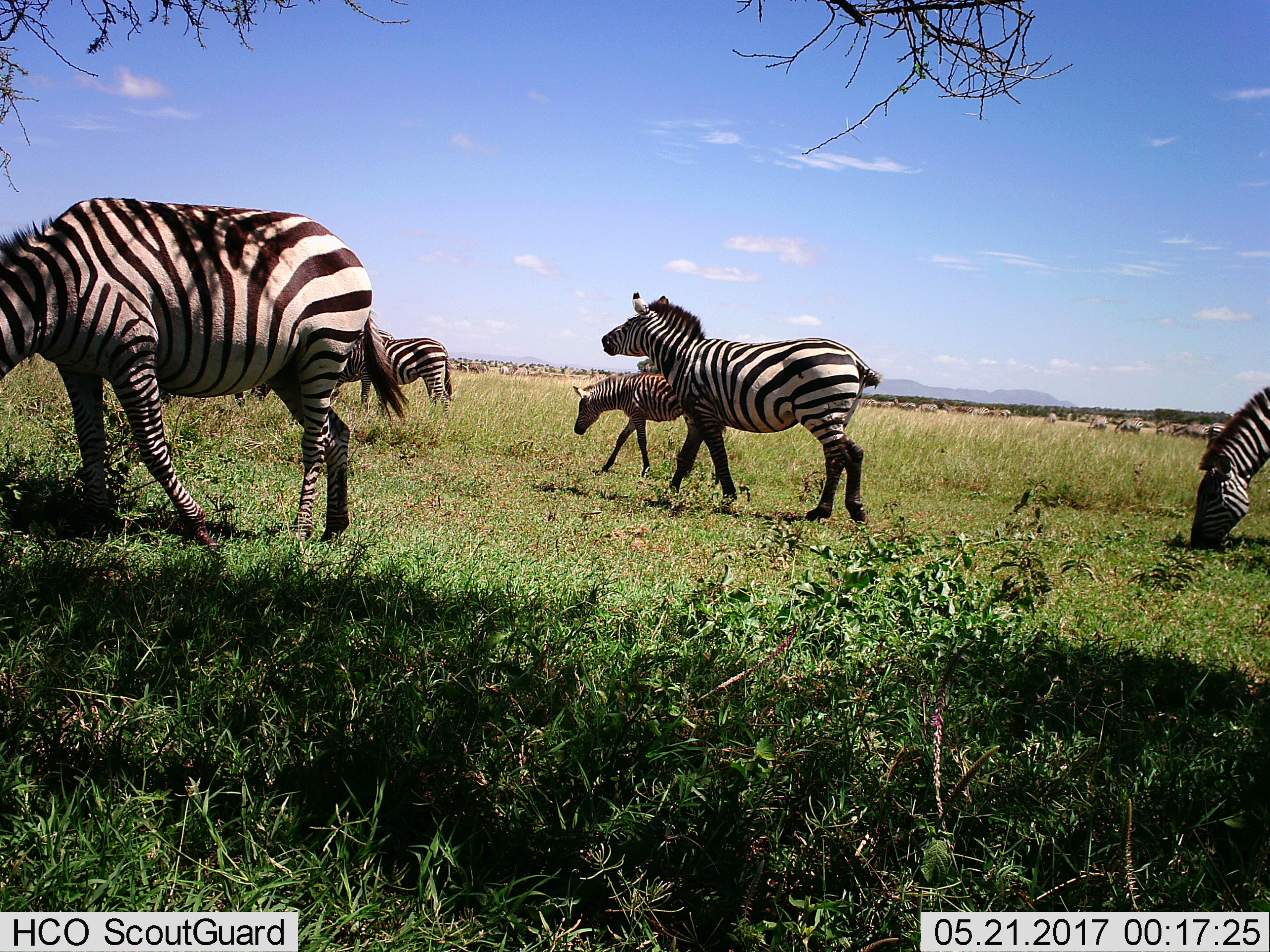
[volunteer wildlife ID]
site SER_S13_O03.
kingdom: Animalia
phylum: Chordata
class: Mammalia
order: Perissodactyla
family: Equidae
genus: Equus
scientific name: Equus quagga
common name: plains zebra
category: zebraplains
Zebraplains (plains zebra) (Equus quagga), count 11-50. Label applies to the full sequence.